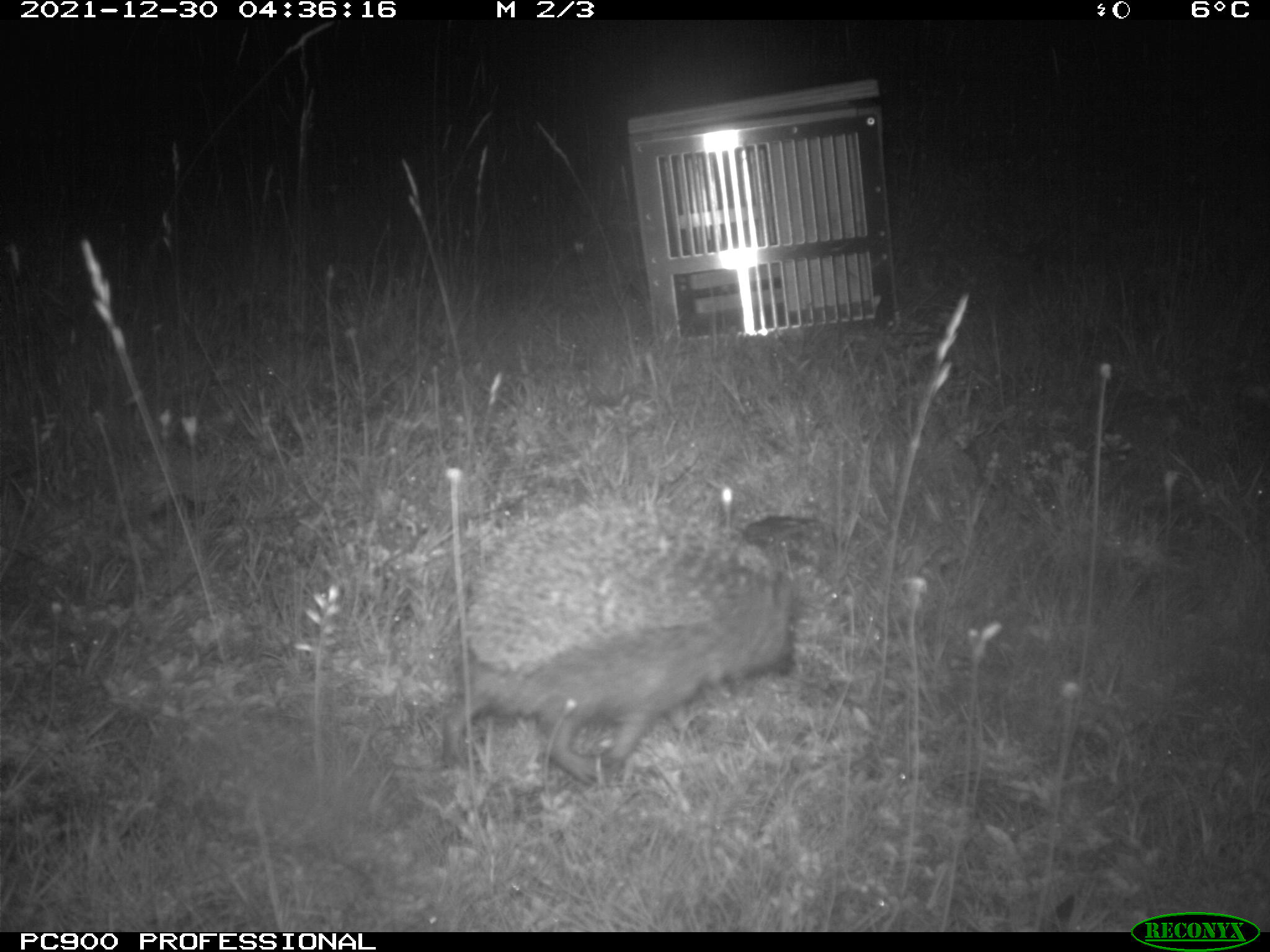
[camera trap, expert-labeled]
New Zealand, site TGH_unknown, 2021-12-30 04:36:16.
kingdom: Animalia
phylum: Chordata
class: Mammalia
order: Eulipotyphla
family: Erinaceidae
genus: Erinaceus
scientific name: Erinaceus europaeus europaeus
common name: european hedgehog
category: hedgehog